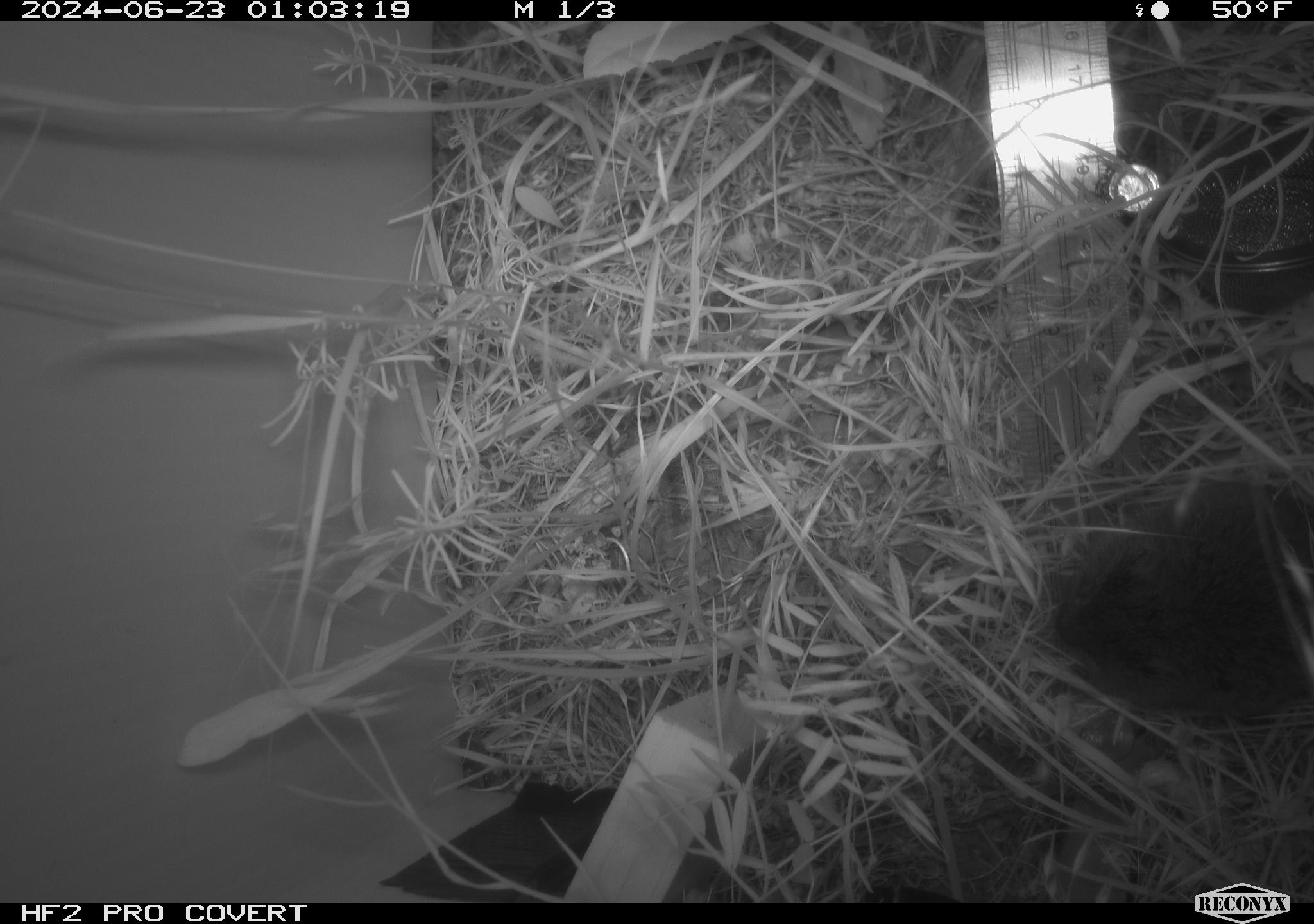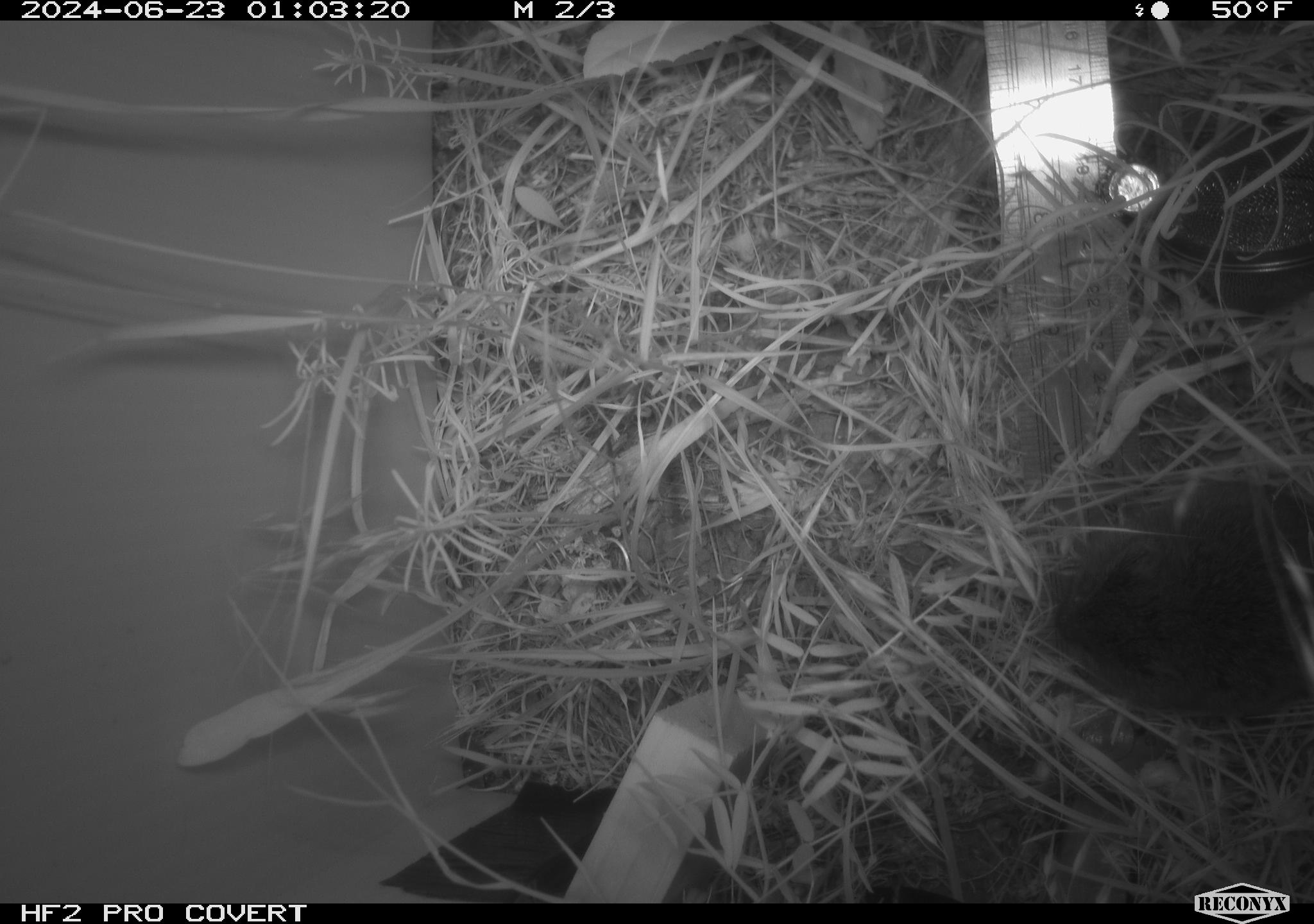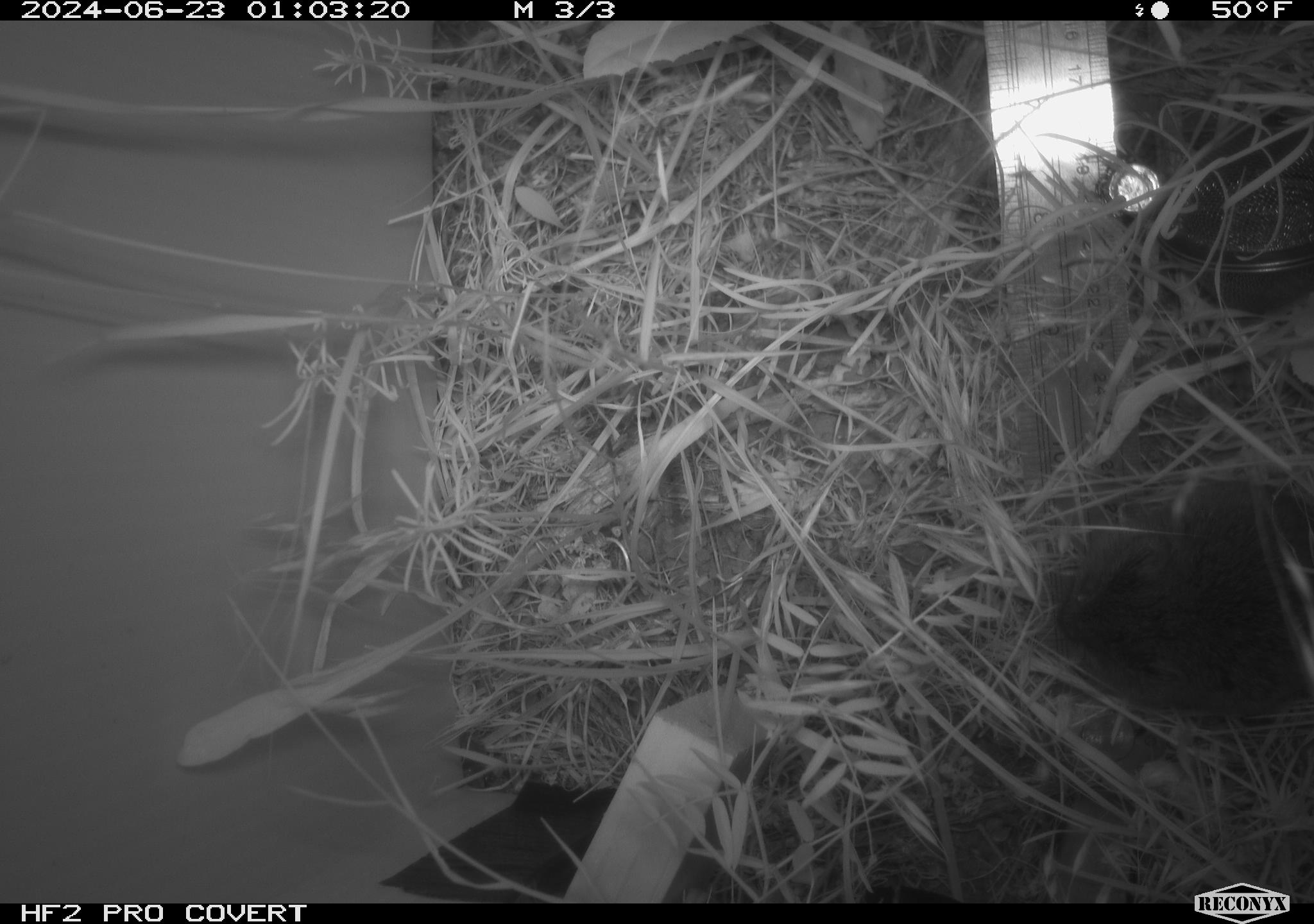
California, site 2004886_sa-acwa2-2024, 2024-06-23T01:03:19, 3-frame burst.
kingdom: Animalia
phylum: Chordata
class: Mammalia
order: Rodentia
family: Cricetidae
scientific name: Cricetidae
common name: hamsters, voles, lemmings, and allies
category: cricetidae family